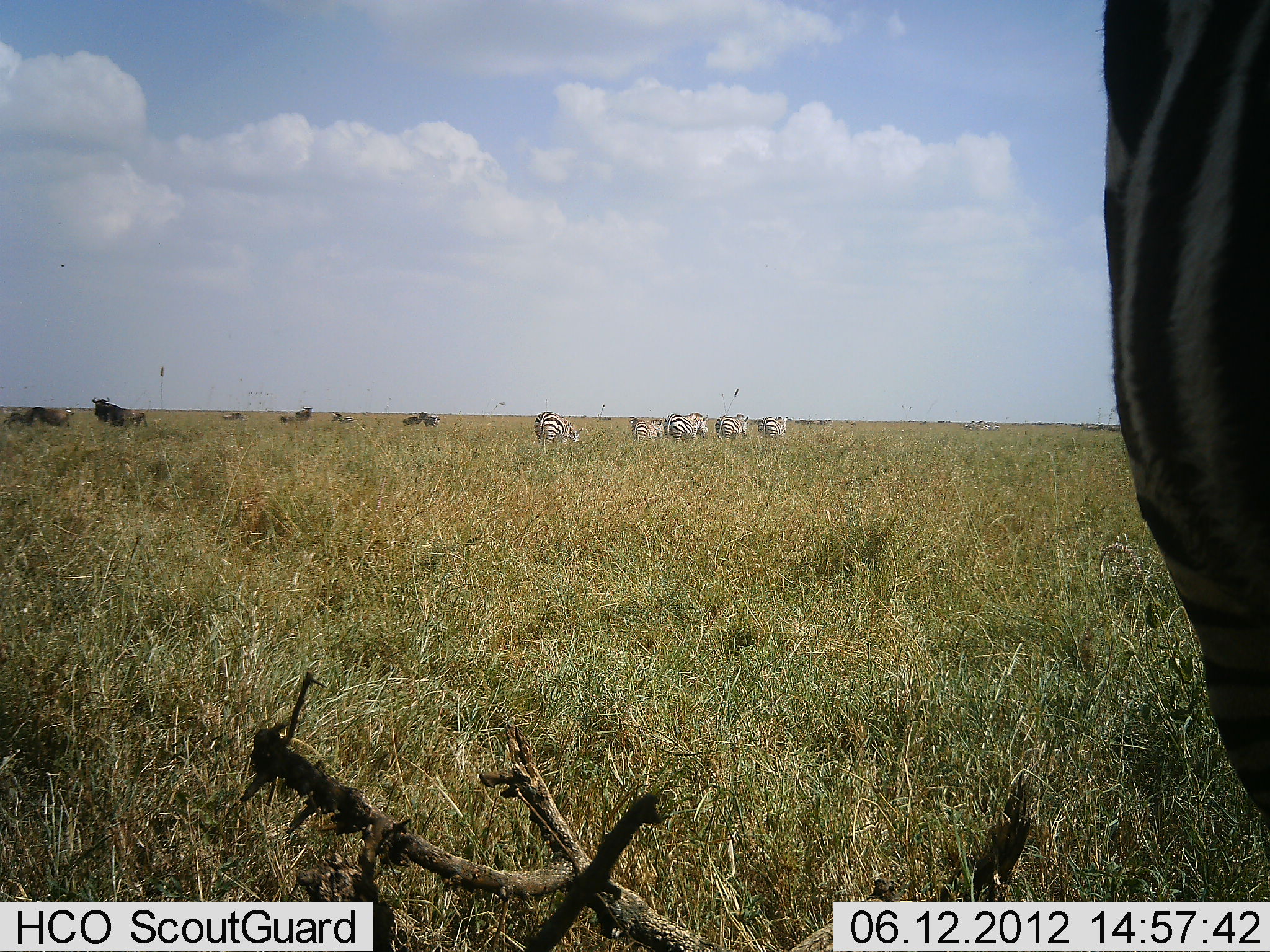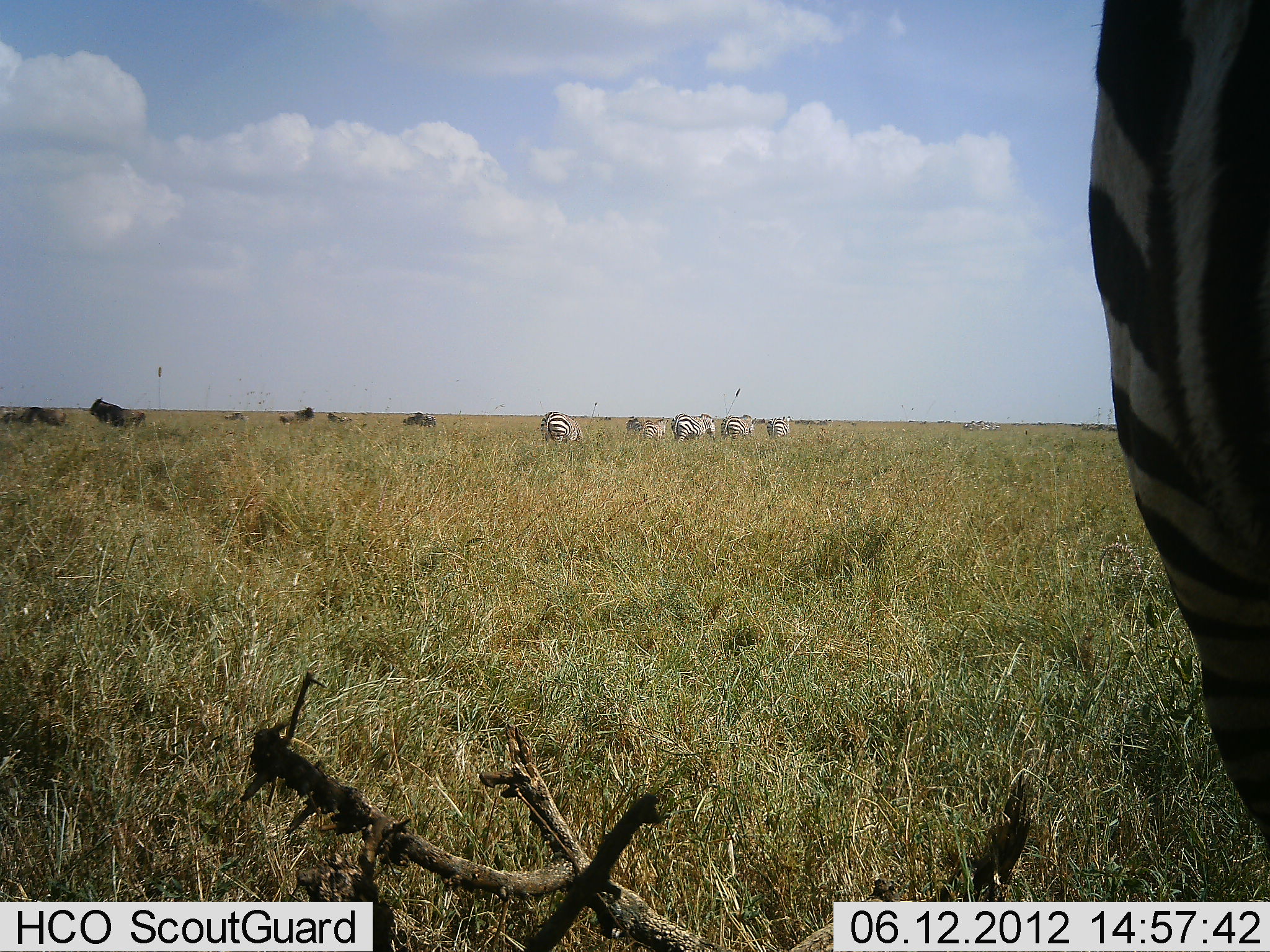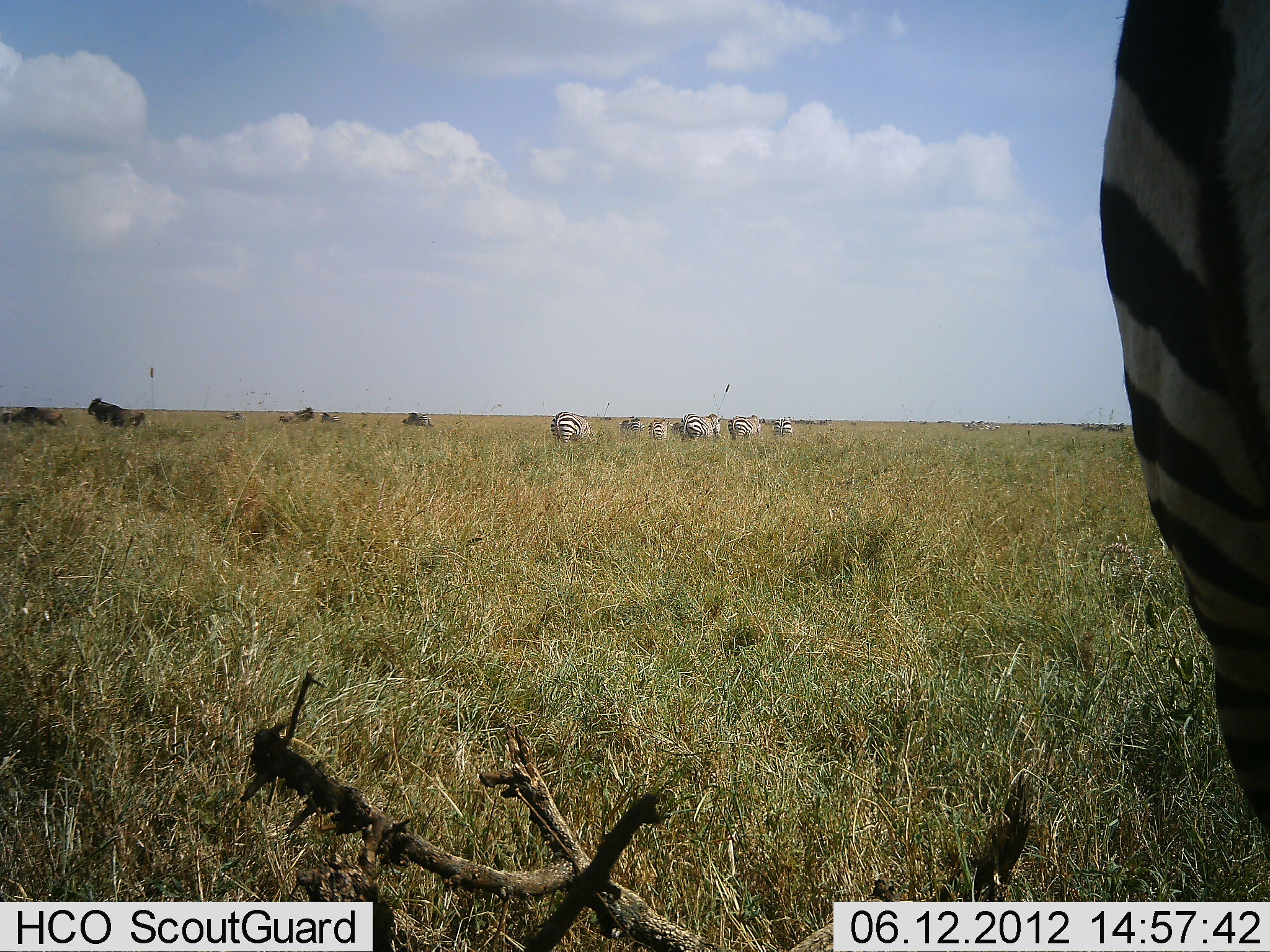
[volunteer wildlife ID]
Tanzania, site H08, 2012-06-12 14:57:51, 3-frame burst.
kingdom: Animalia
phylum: Chordata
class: Mammalia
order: Artiodactyla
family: Bovidae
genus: Connochaetes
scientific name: Connochaetes taurinus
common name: blue wildebeest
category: wildebeest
Wildebeest (blue wildebeest) (Connochaetes taurinus), count 7. Behavior (volunteer vote fractions): standing 80%, resting 10%, moving 50%, interacting 10%. Young present (vote fraction): 0%. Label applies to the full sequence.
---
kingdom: Animalia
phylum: Chordata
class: Mammalia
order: Perissodactyla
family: Equidae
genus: Equus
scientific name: Equus quagga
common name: plains zebra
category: zebra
Zebra (plains zebra) (Equus quagga), count 7. Behavior (volunteer vote fractions): standing 69%, resting 6%, moving 62%, interacting 6%. Young present (vote fraction): 0%. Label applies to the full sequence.